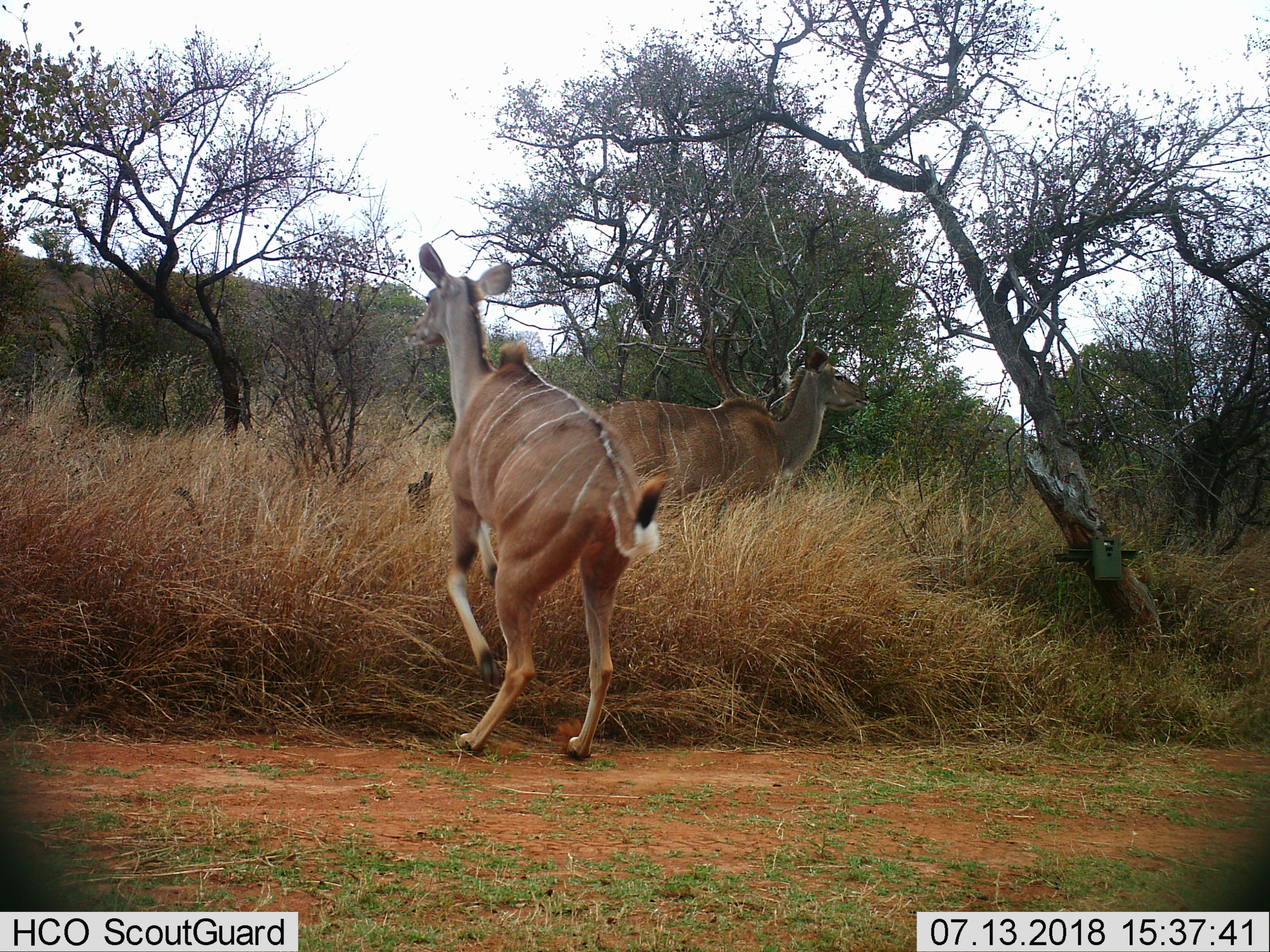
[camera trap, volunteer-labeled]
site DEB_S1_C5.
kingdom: Animalia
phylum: Chordata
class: Mammalia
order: Artiodactyla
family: Bovidae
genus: Tragelaphus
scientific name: Tragelaphus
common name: kudu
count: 2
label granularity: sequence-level